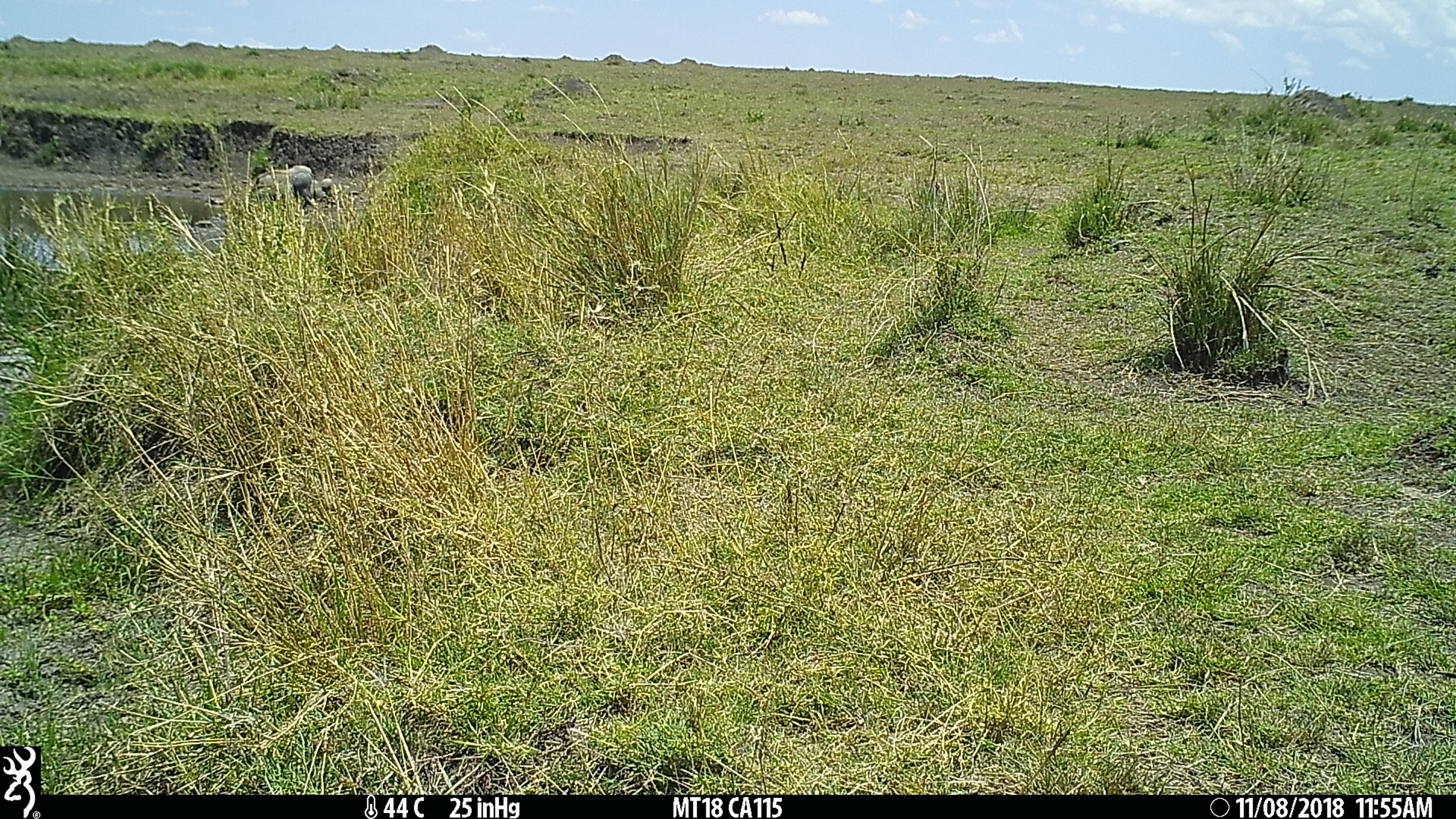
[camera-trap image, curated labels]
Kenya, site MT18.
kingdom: Animalia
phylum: Chordata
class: Mammalia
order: Artiodactyla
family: Suidae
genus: Phacochoerus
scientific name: Phacochoerus africanus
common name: common warthog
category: warthog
Warthog (common warthog) (Phacochoerus africanus).